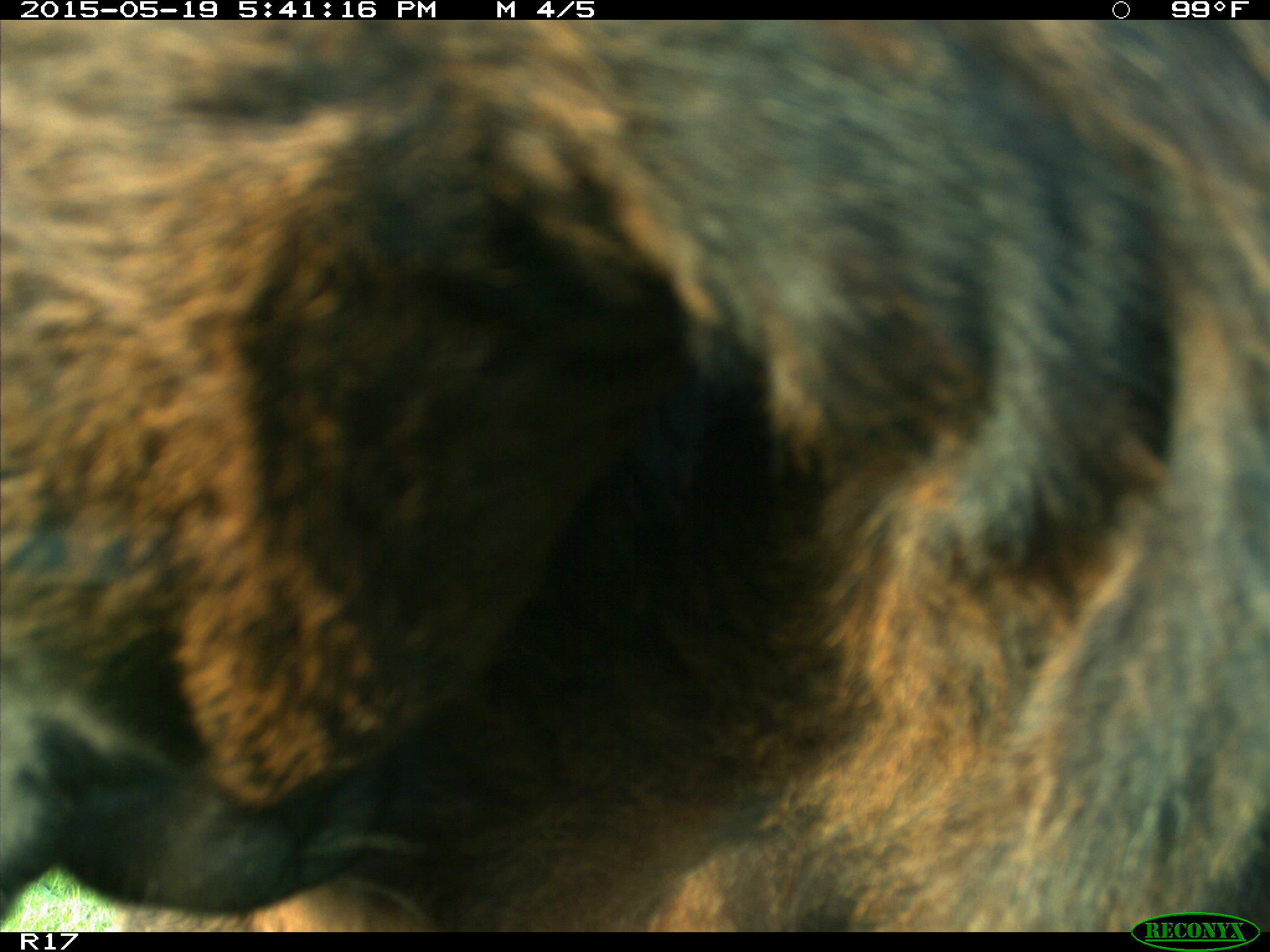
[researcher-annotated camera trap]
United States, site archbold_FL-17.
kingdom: Animalia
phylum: Chordata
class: Mammalia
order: Artiodactyla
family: Bovidae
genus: Bos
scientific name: Bos taurus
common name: domestic cow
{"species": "Bos taurus (domestic cow)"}